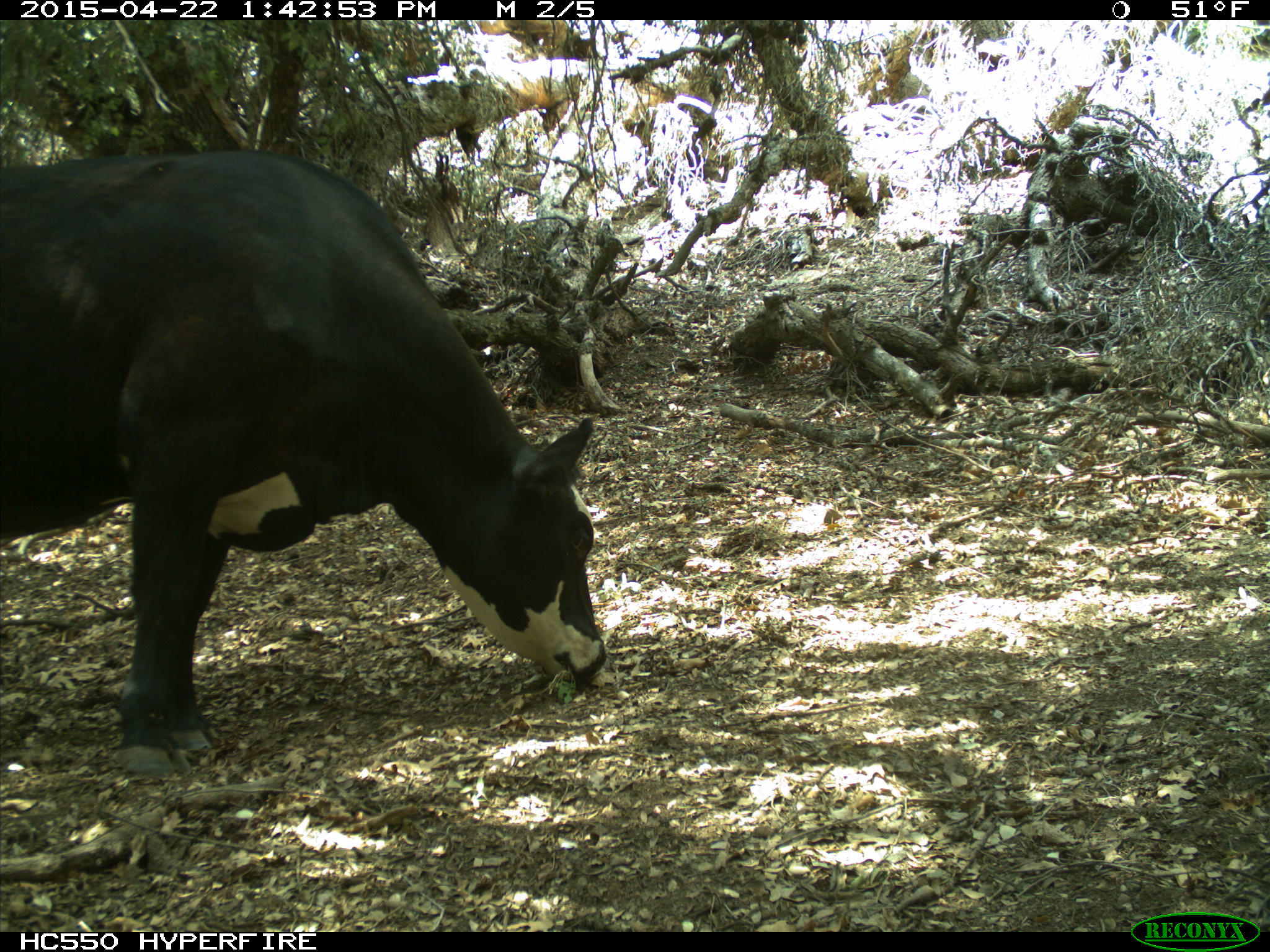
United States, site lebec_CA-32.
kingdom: Animalia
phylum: Chordata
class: Mammalia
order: Artiodactyla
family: Bovidae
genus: Bos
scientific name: Bos taurus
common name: domestic cow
Bos taurus (domestic cow).